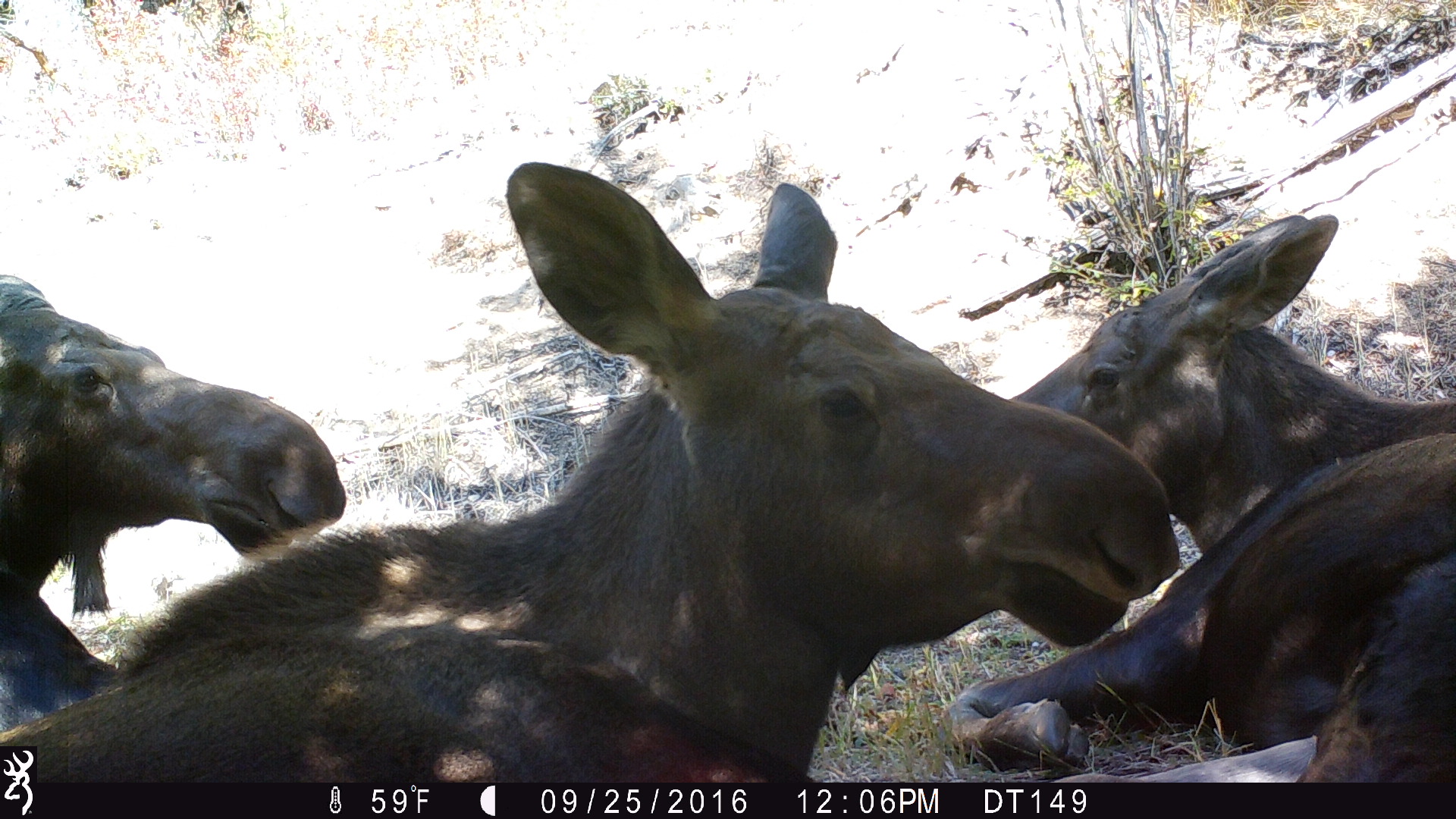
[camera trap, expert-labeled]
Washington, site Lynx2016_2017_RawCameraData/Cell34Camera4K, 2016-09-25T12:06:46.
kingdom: Animalia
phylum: Chordata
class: Mammalia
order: Artiodactyla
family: Cervidae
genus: Alces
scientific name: Alces alces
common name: moose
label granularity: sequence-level